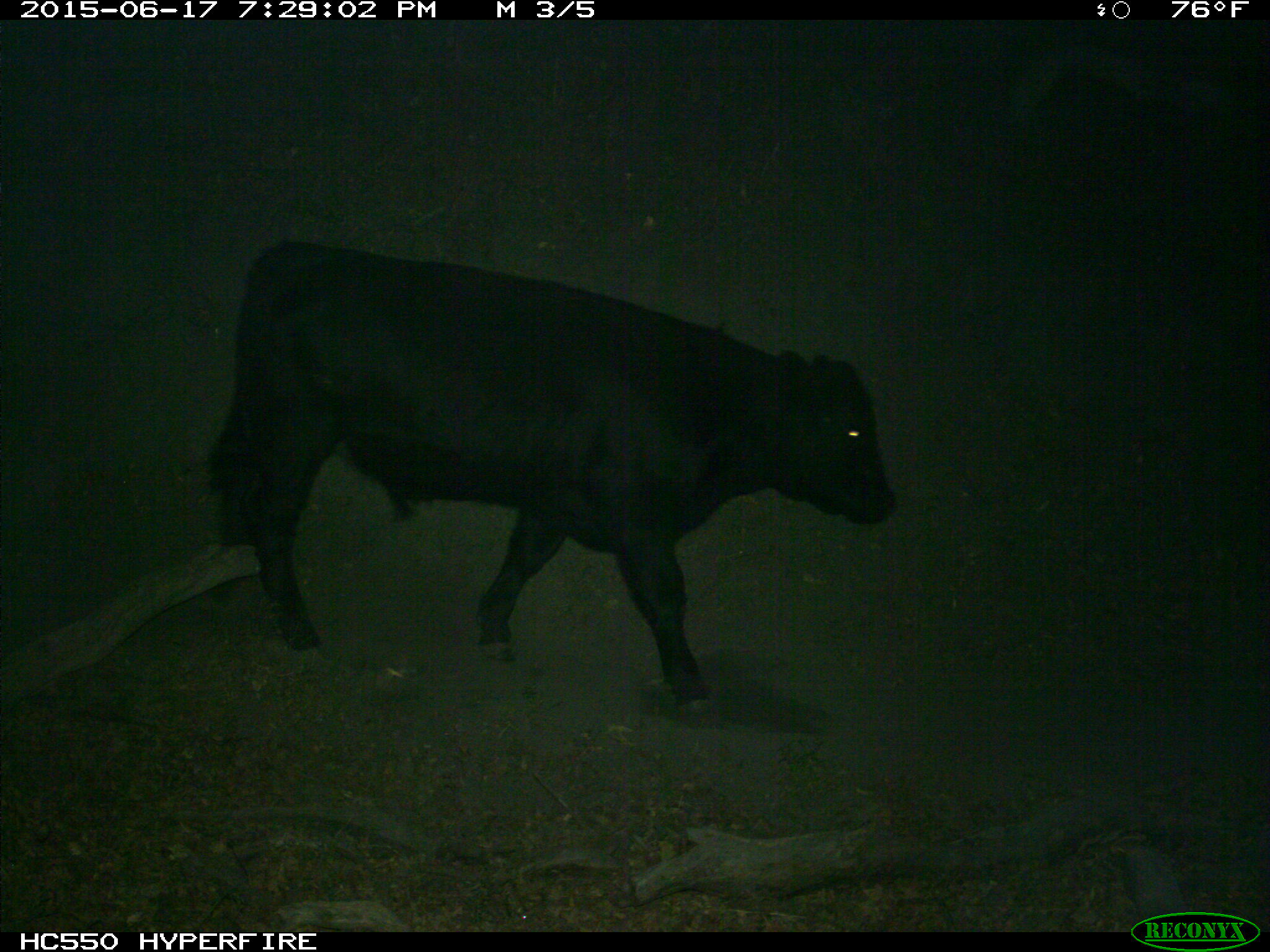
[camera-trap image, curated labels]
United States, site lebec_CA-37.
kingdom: Animalia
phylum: Chordata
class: Mammalia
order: Artiodactyla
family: Bovidae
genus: Bos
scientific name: Bos taurus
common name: domestic cow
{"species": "Bos taurus (domestic cow)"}